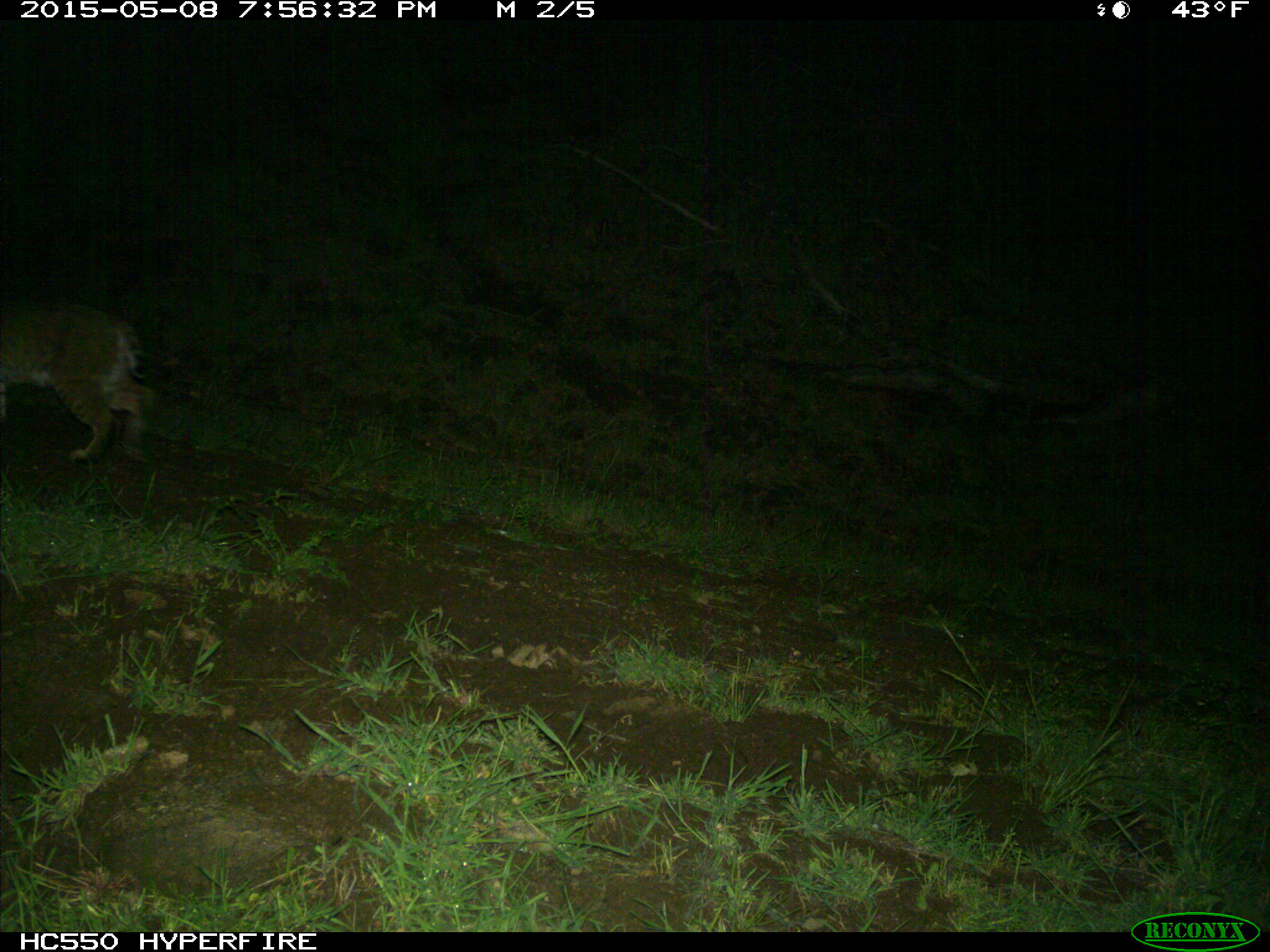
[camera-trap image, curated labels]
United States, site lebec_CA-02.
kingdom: Animalia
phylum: Chordata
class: Mammalia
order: Carnivora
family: Felidae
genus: Lynx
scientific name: Lynx rufus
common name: bobcat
Lynx rufus (bobcat).